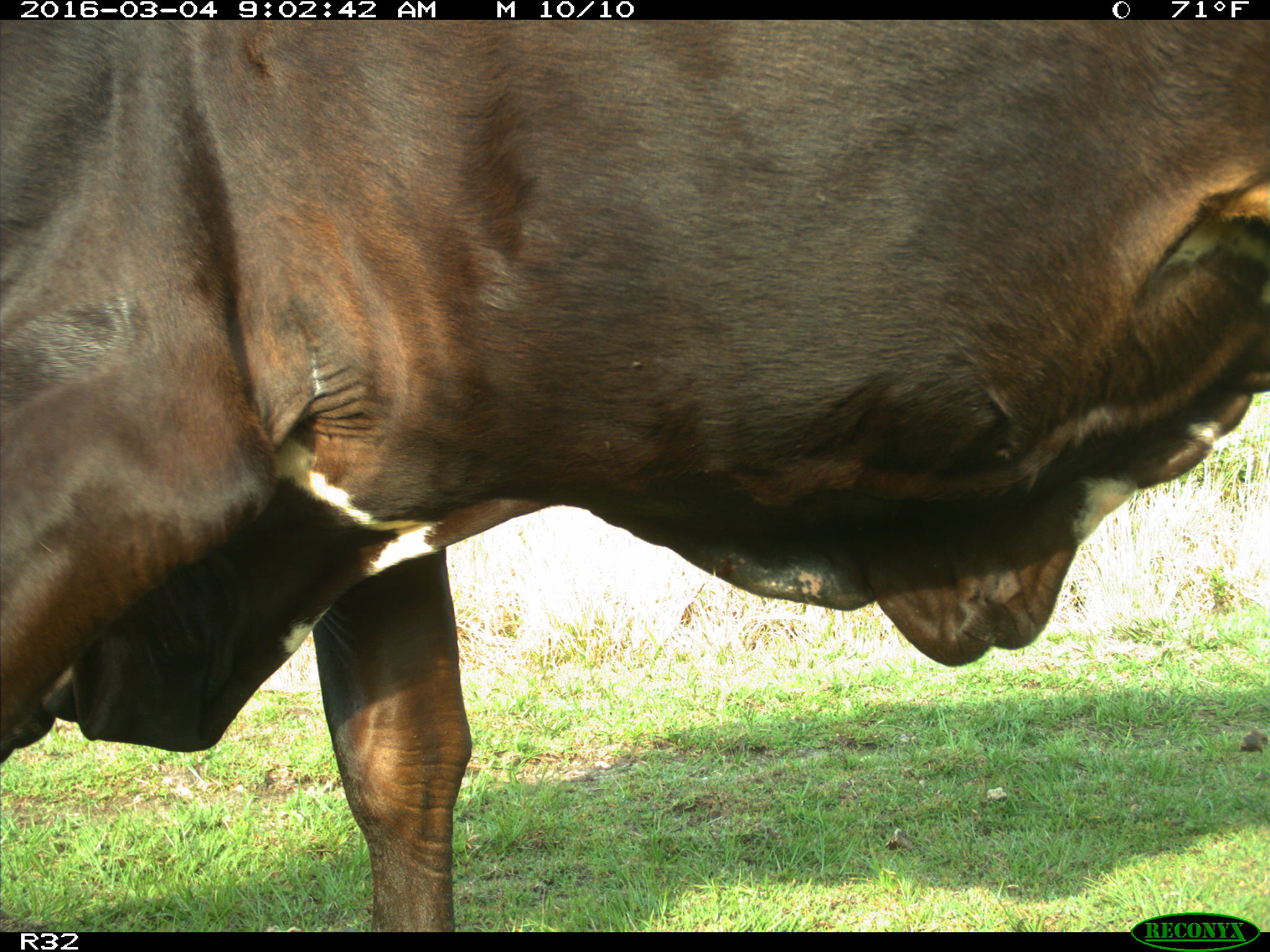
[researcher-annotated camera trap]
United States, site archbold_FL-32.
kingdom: Animalia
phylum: Chordata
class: Mammalia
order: Artiodactyla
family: Bovidae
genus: Bos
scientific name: Bos taurus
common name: domestic cow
Bos taurus (domestic cow).